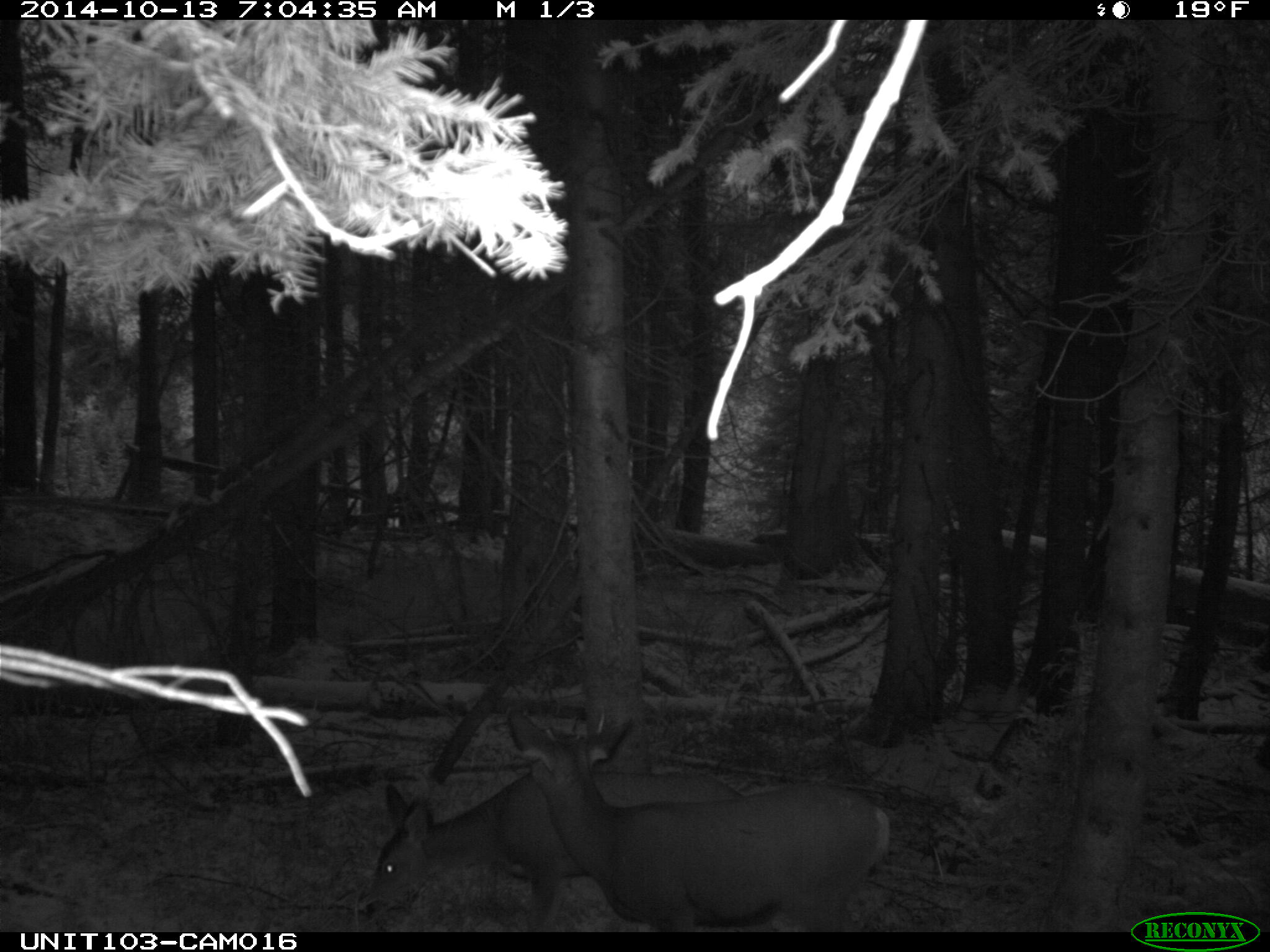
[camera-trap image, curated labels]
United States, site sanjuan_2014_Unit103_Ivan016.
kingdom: Animalia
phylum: Chordata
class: Mammalia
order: Artiodactyla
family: Cervidae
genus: Odocoileus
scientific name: Odocoileus hemionus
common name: mule deer